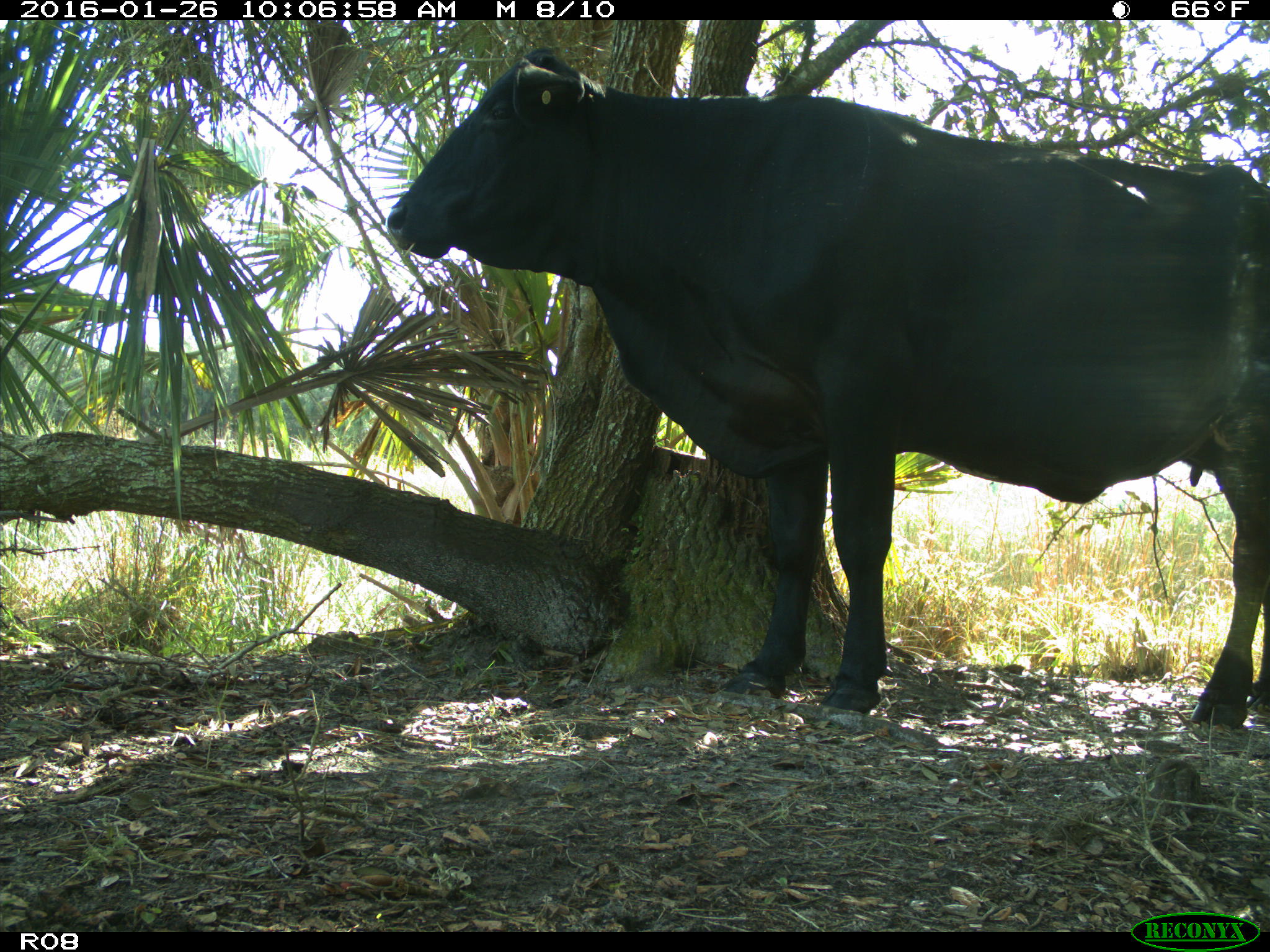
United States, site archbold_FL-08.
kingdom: Animalia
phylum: Chordata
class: Mammalia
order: Artiodactyla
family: Bovidae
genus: Bos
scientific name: Bos taurus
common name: domestic cow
Bos taurus (domestic cow).